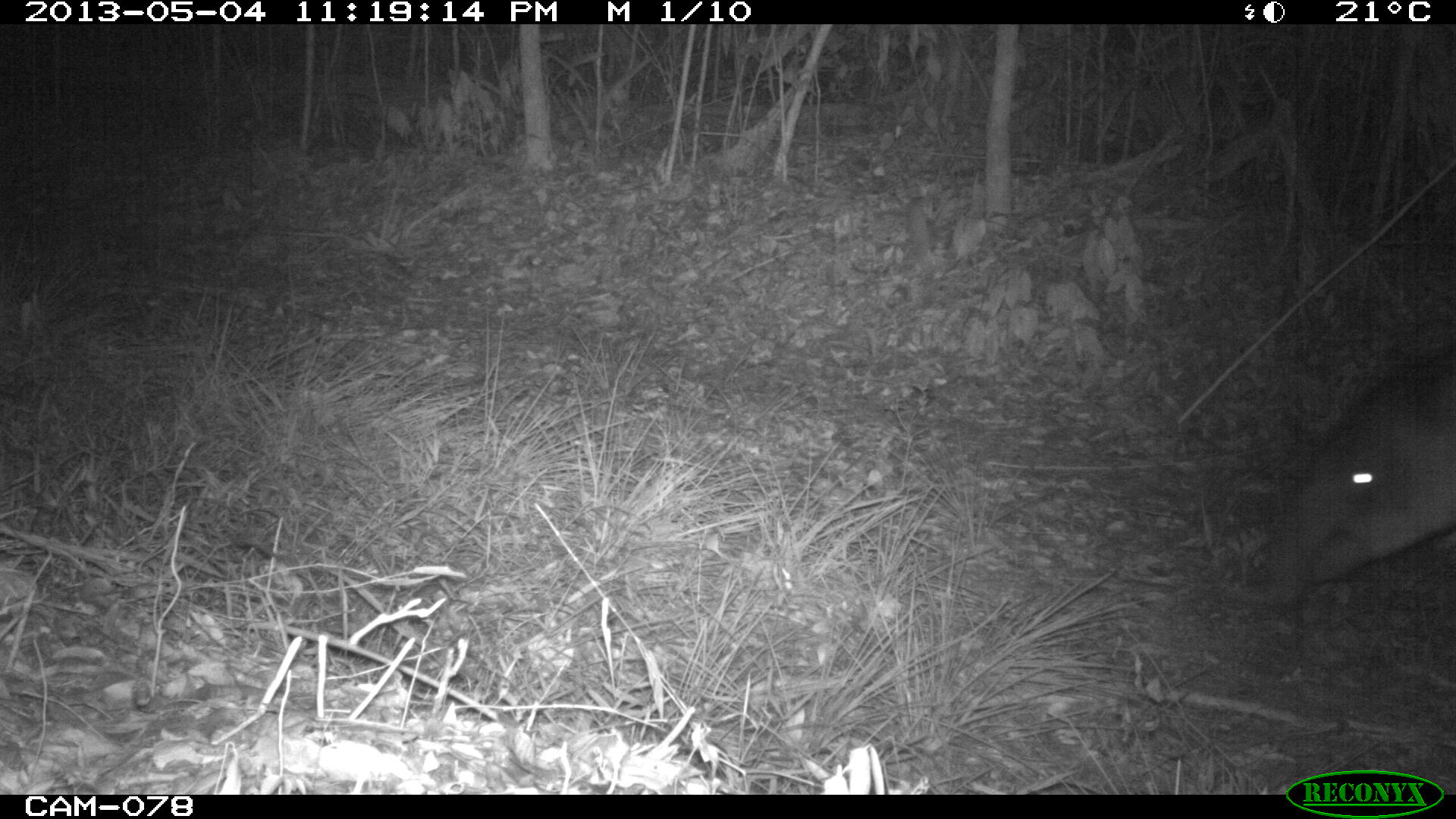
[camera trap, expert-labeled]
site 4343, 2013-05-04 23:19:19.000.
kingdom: Animalia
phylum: Chordata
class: Mammalia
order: Perissodactyla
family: Tapiridae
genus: Tapirus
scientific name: Tapirus bairdii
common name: baird's tapir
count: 1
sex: male